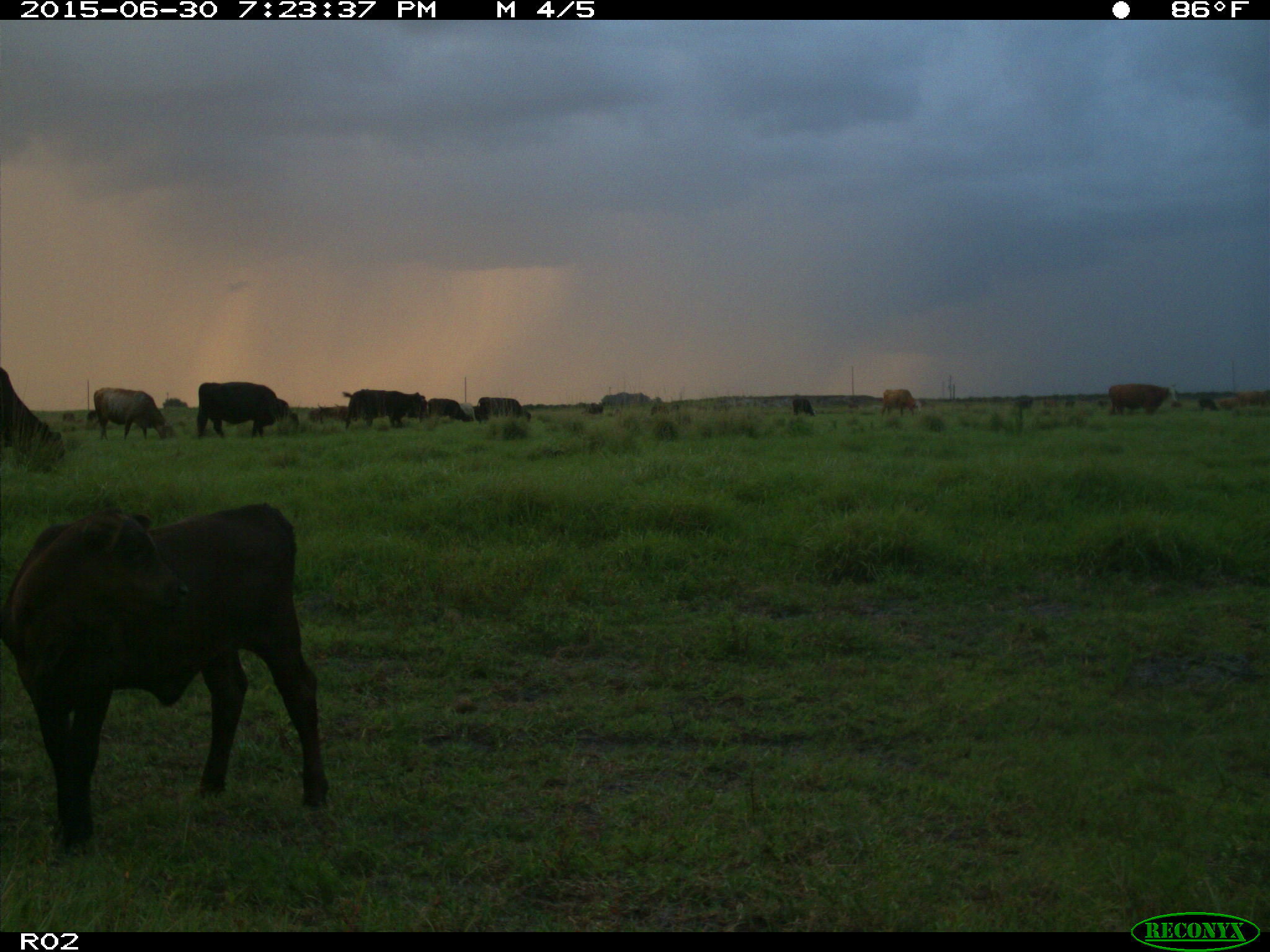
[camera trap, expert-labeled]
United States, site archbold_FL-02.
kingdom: Animalia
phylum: Chordata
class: Mammalia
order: Artiodactyla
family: Bovidae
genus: Bos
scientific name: Bos taurus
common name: domestic cow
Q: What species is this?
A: Bos taurus (domestic cow).